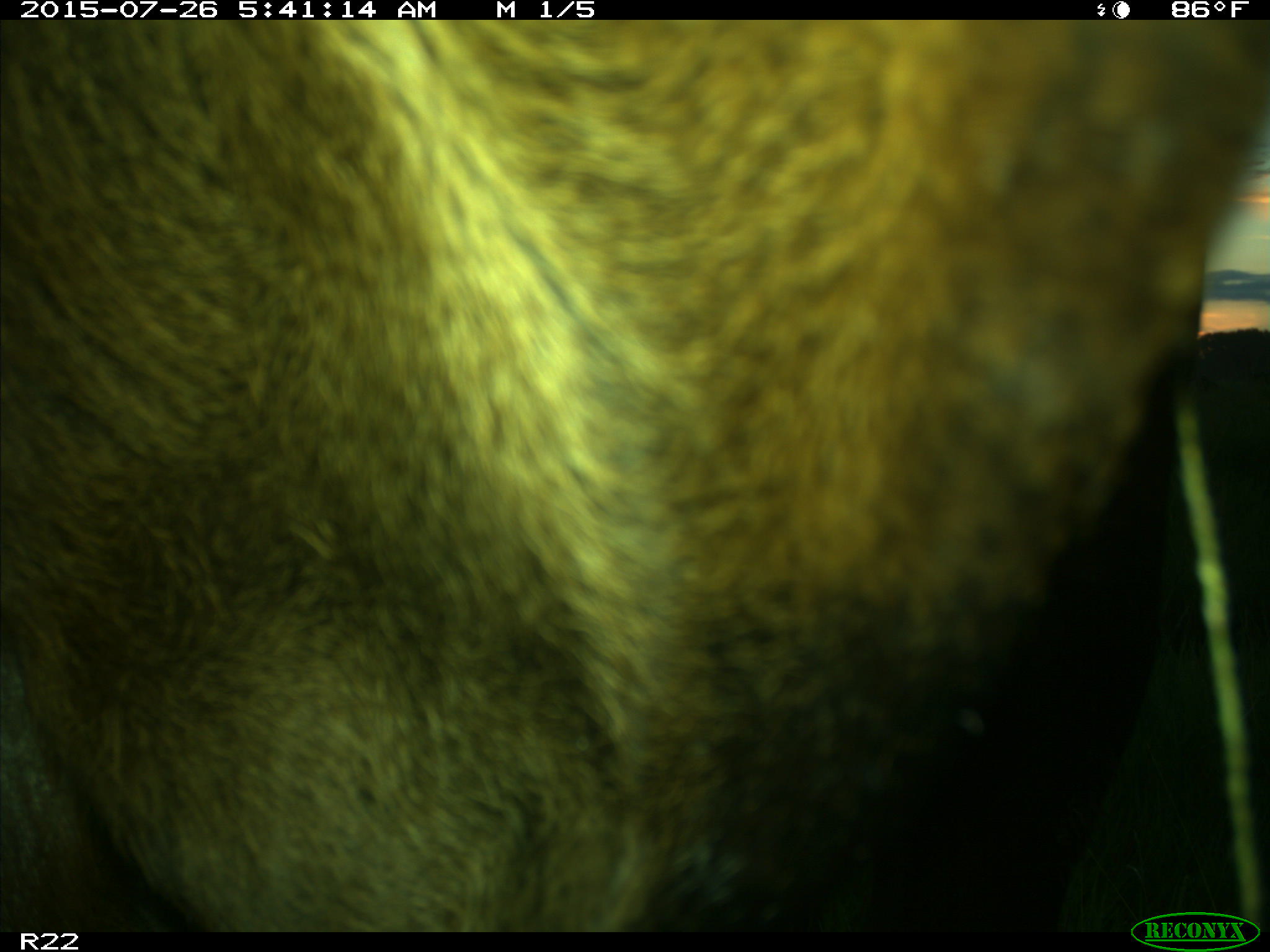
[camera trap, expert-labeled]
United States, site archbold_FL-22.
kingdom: Animalia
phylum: Chordata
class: Mammalia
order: Artiodactyla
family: Bovidae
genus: Bos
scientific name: Bos taurus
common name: domestic cow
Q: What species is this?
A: Bos taurus (domestic cow).